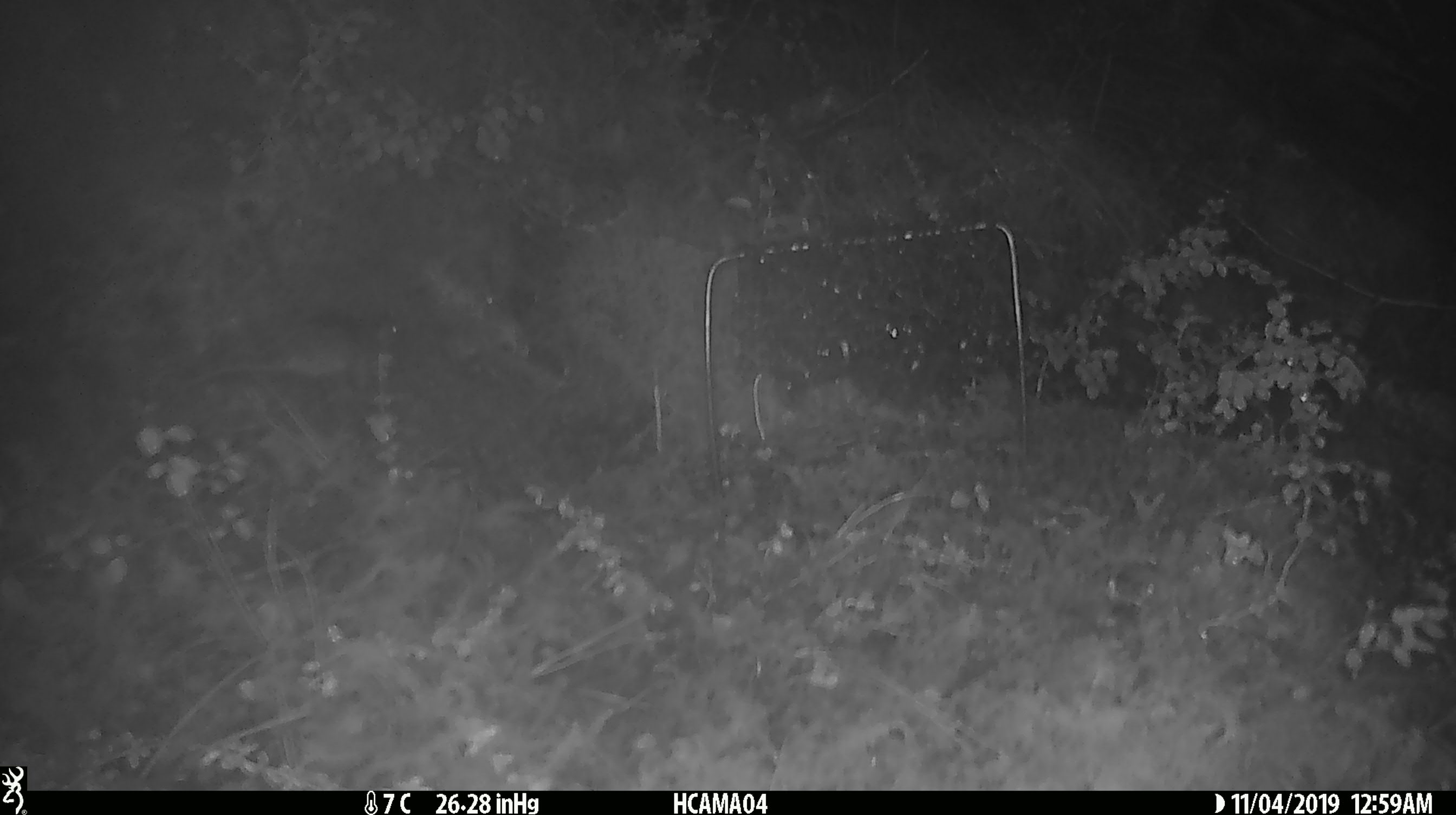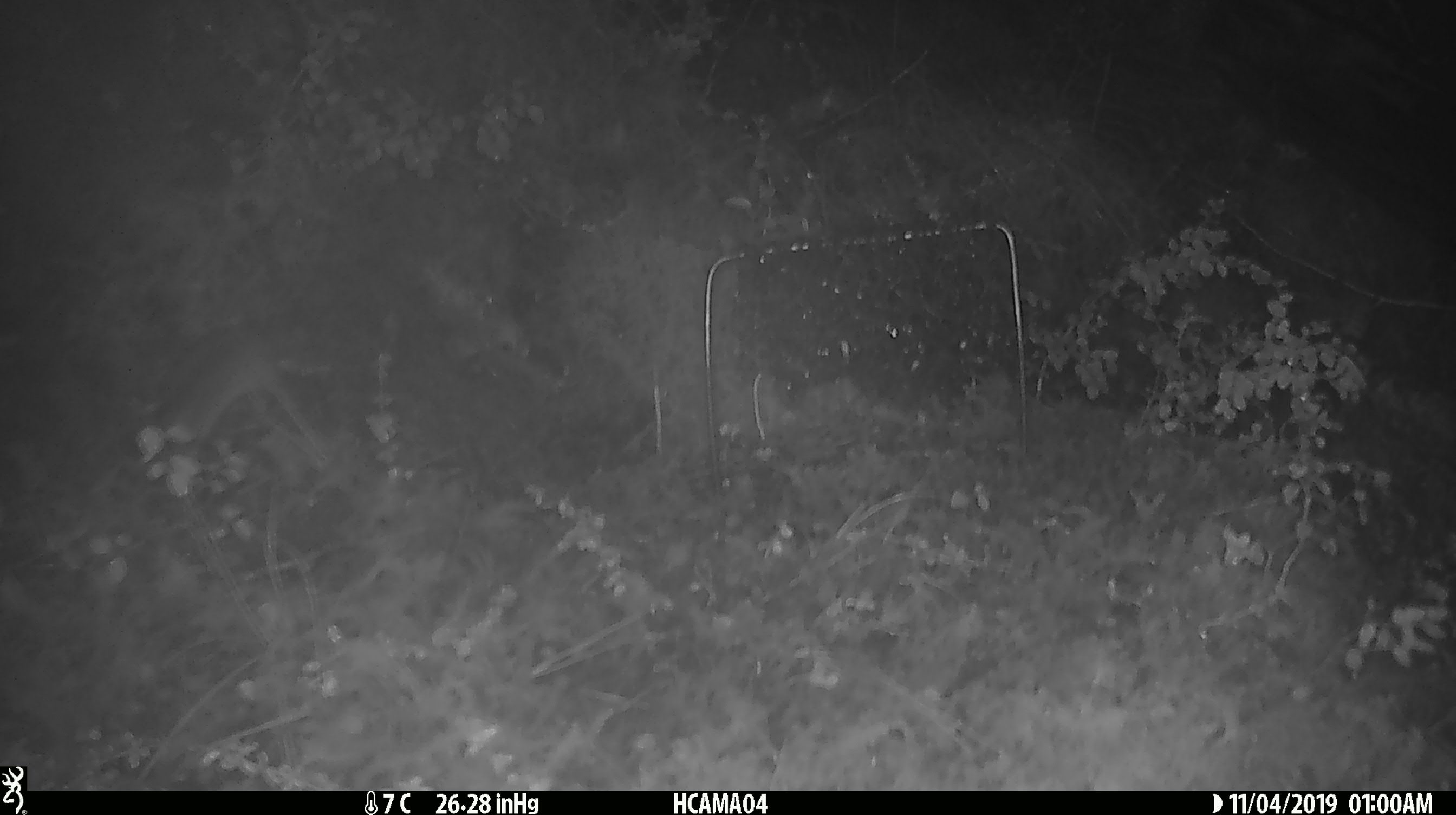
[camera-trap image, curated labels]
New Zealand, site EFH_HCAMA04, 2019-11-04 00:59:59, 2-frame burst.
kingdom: Animalia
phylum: Chordata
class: Mammalia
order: Rodentia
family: Muridae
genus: Mus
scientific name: Mus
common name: mouse